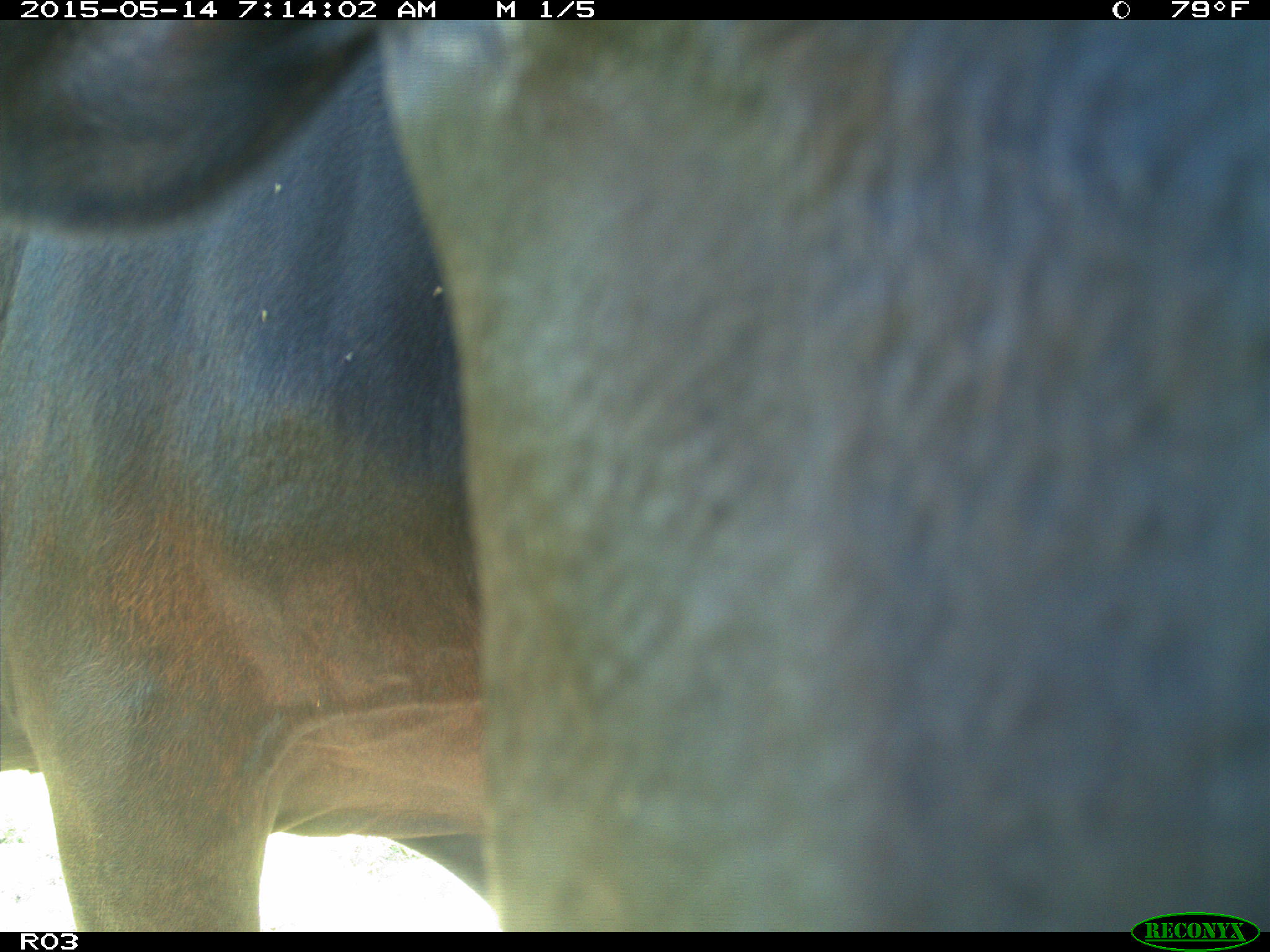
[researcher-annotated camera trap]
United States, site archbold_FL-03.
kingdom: Animalia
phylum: Chordata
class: Mammalia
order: Artiodactyla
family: Bovidae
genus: Bos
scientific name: Bos taurus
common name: domestic cow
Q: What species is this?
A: Bos taurus (domestic cow).